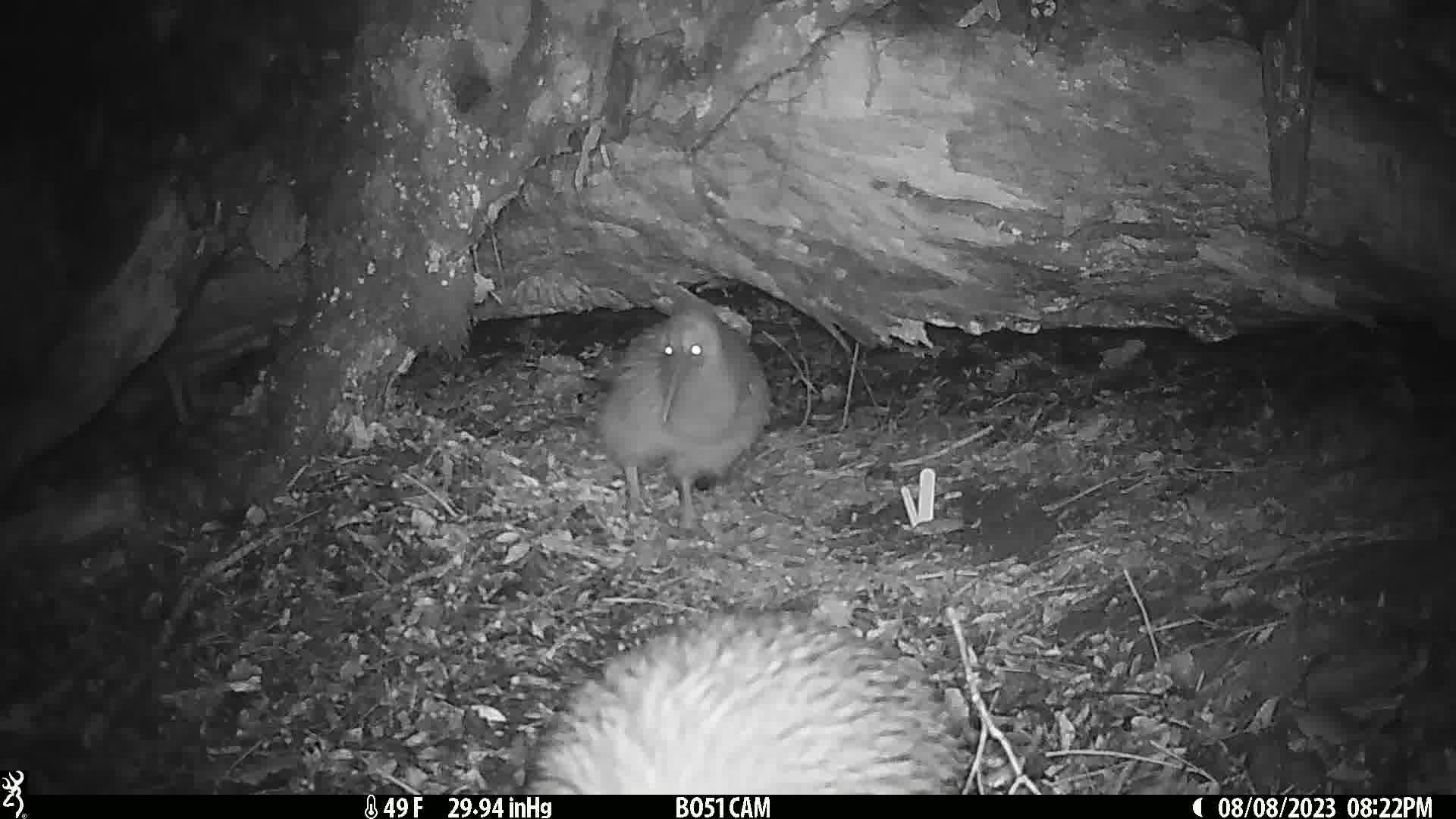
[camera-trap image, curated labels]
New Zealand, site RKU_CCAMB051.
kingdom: Animalia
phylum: Chordata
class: Aves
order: Apterygiformes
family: Apterygidae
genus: Apteryx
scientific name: Apteryx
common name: kiwi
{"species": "kiwi (Apteryx)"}